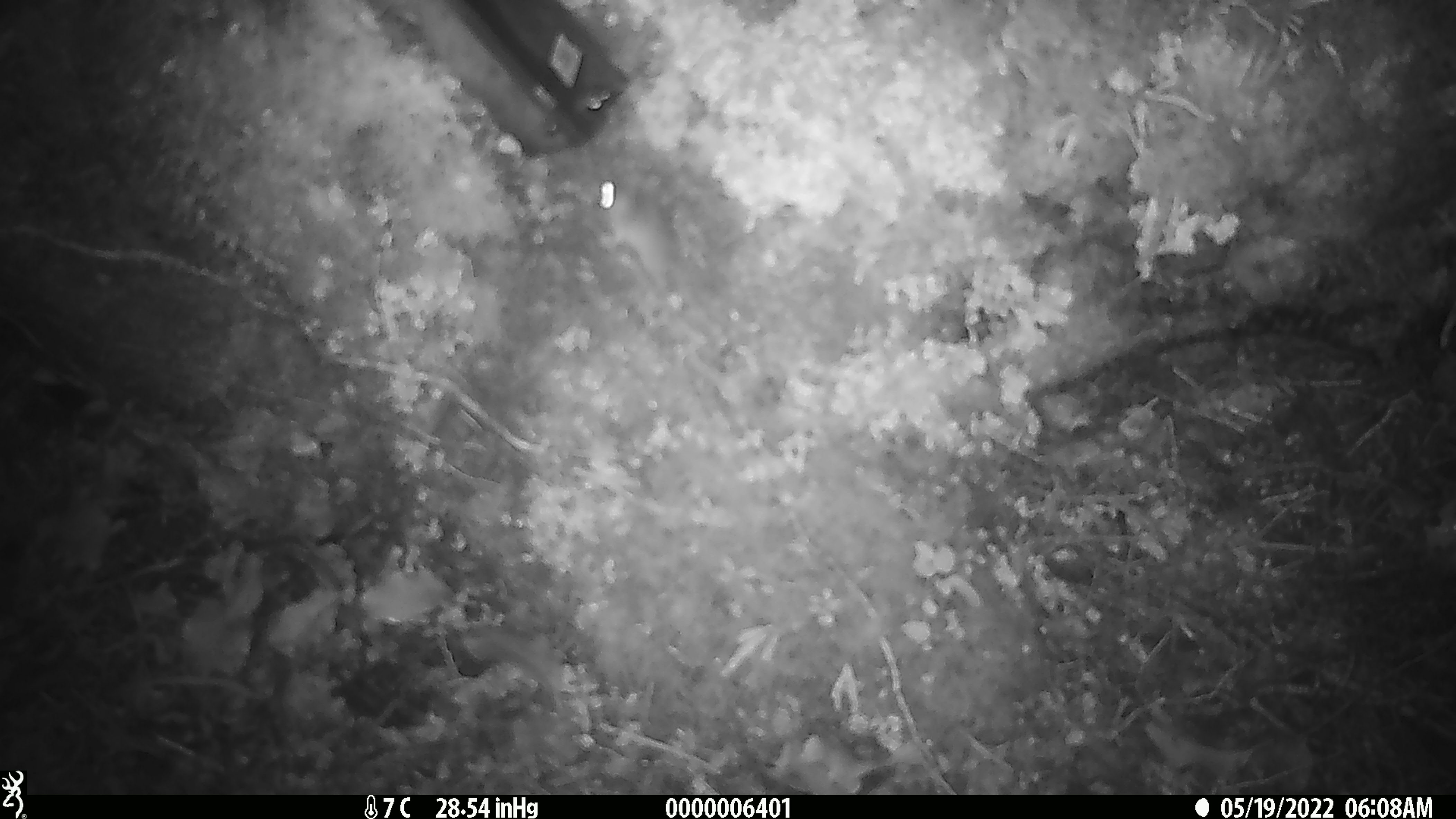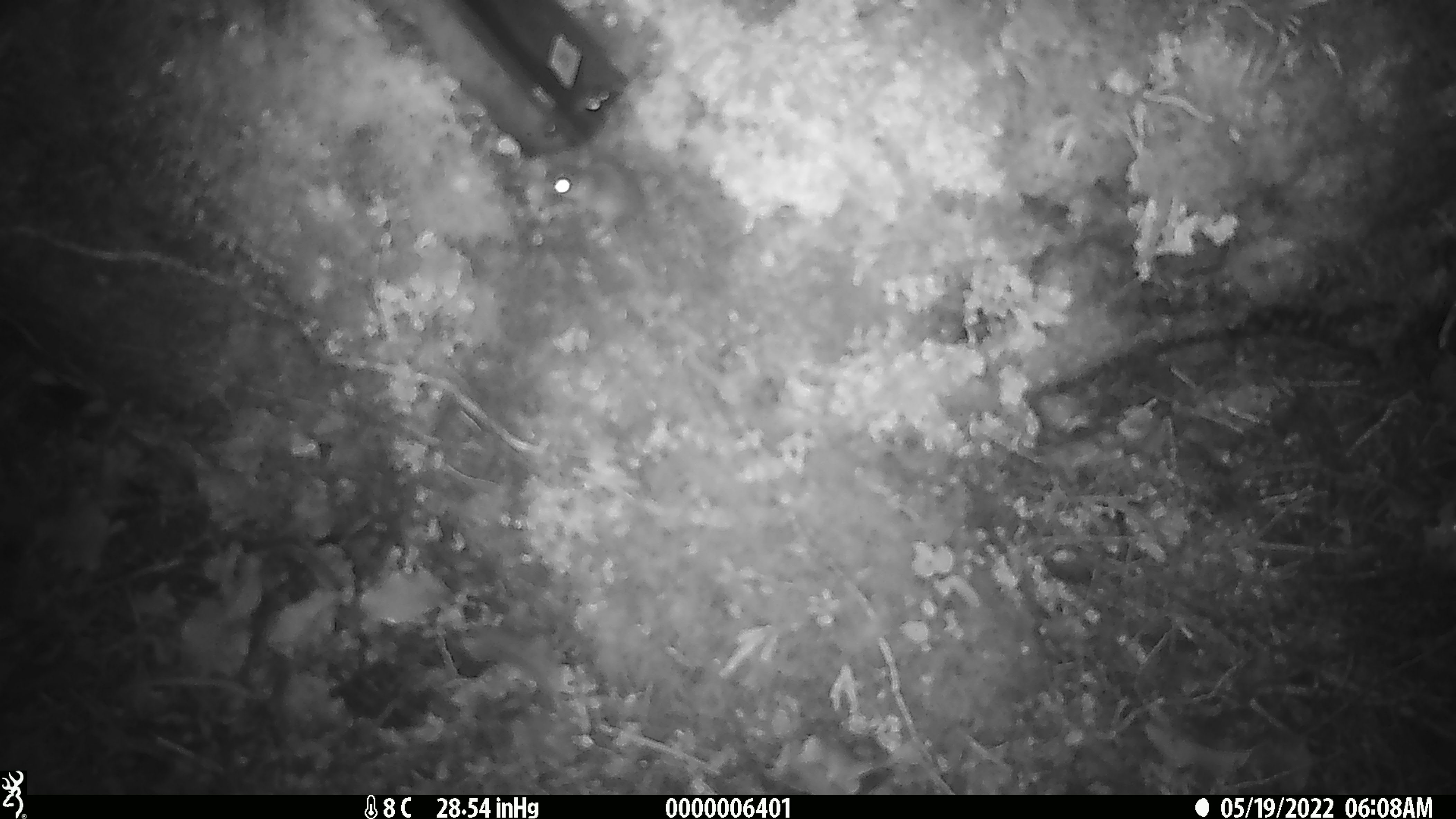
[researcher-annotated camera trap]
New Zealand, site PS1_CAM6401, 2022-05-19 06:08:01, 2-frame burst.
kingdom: Animalia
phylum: Chordata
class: Mammalia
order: Rodentia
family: Muridae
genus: Mus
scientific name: Mus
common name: mouse